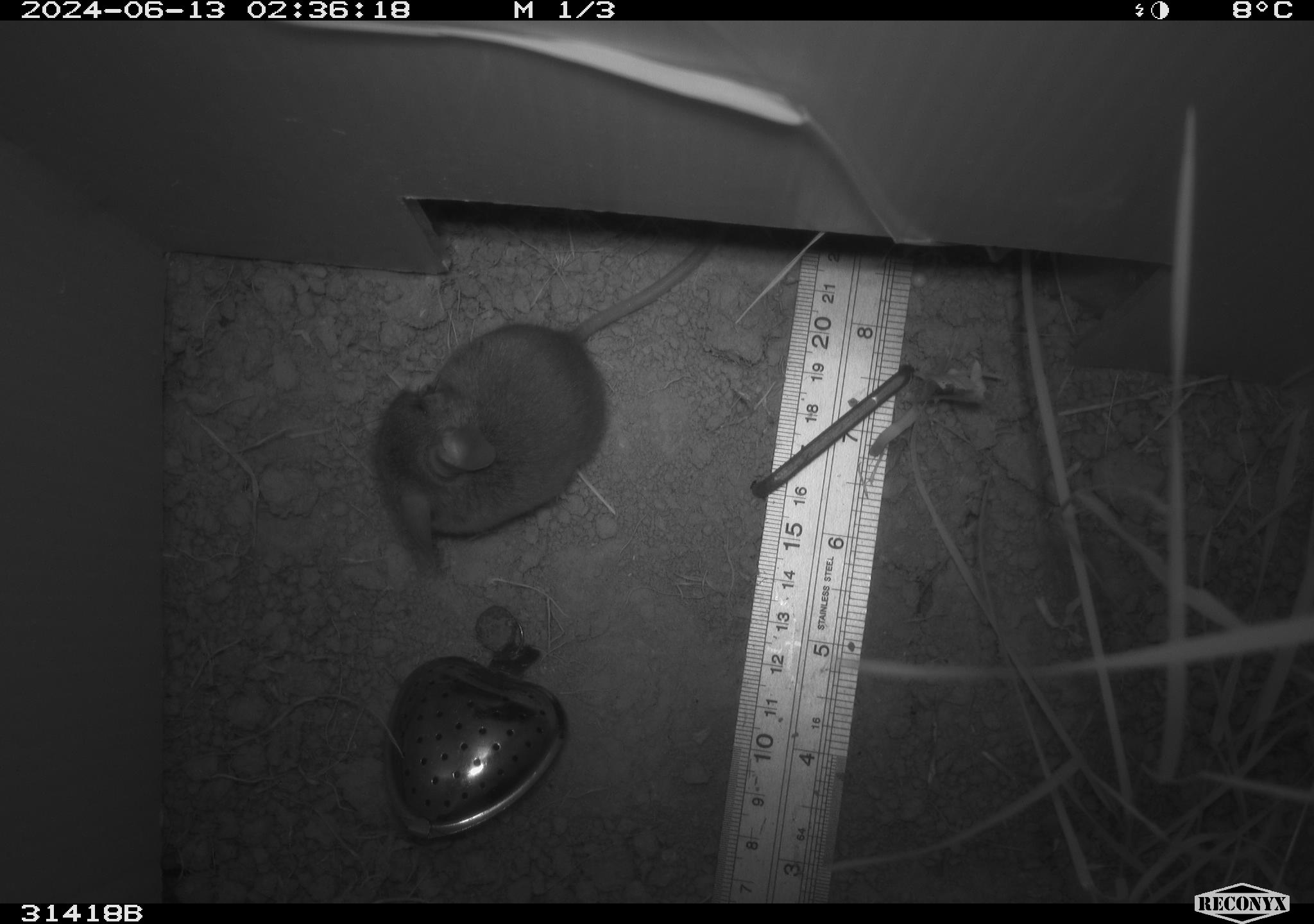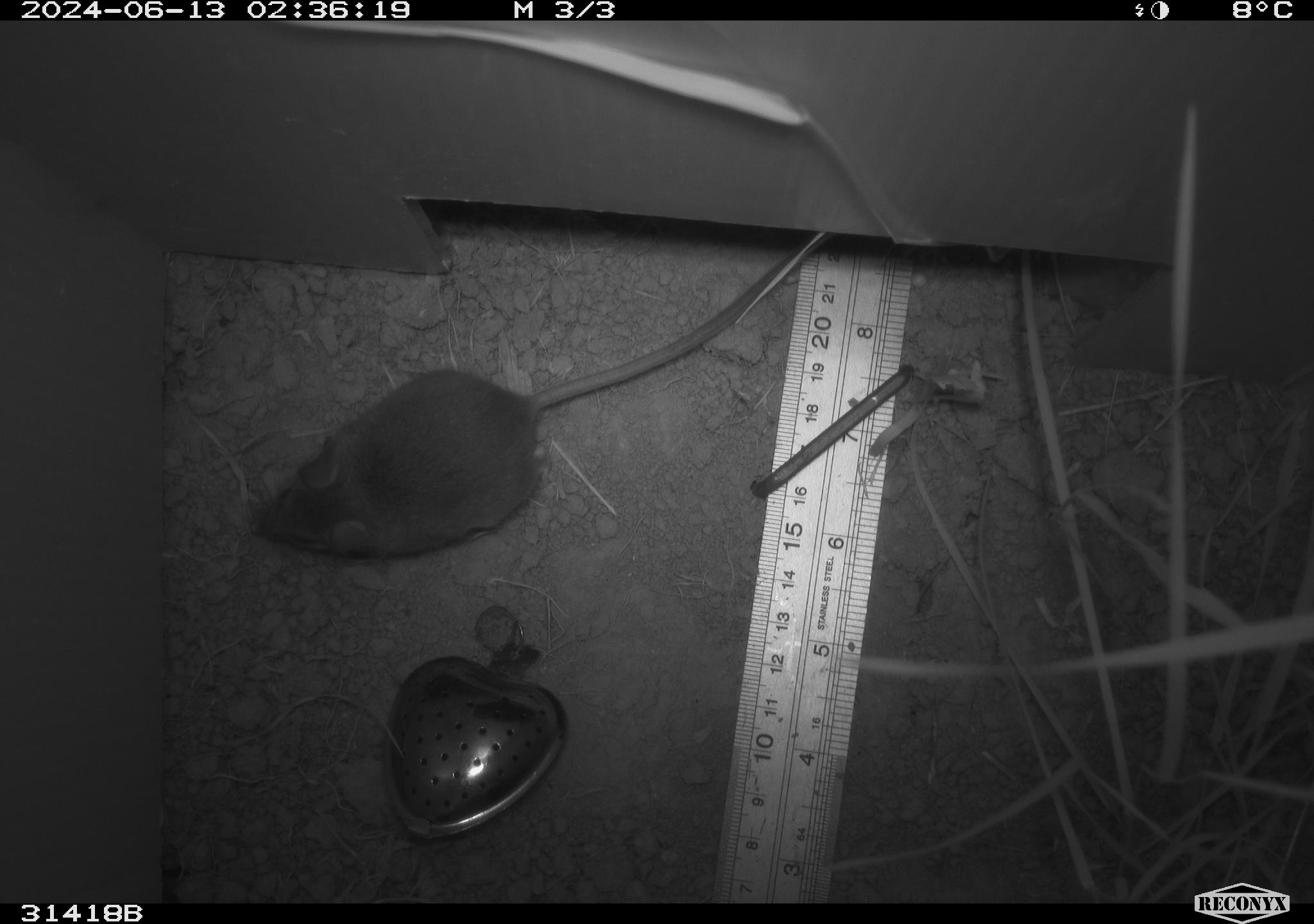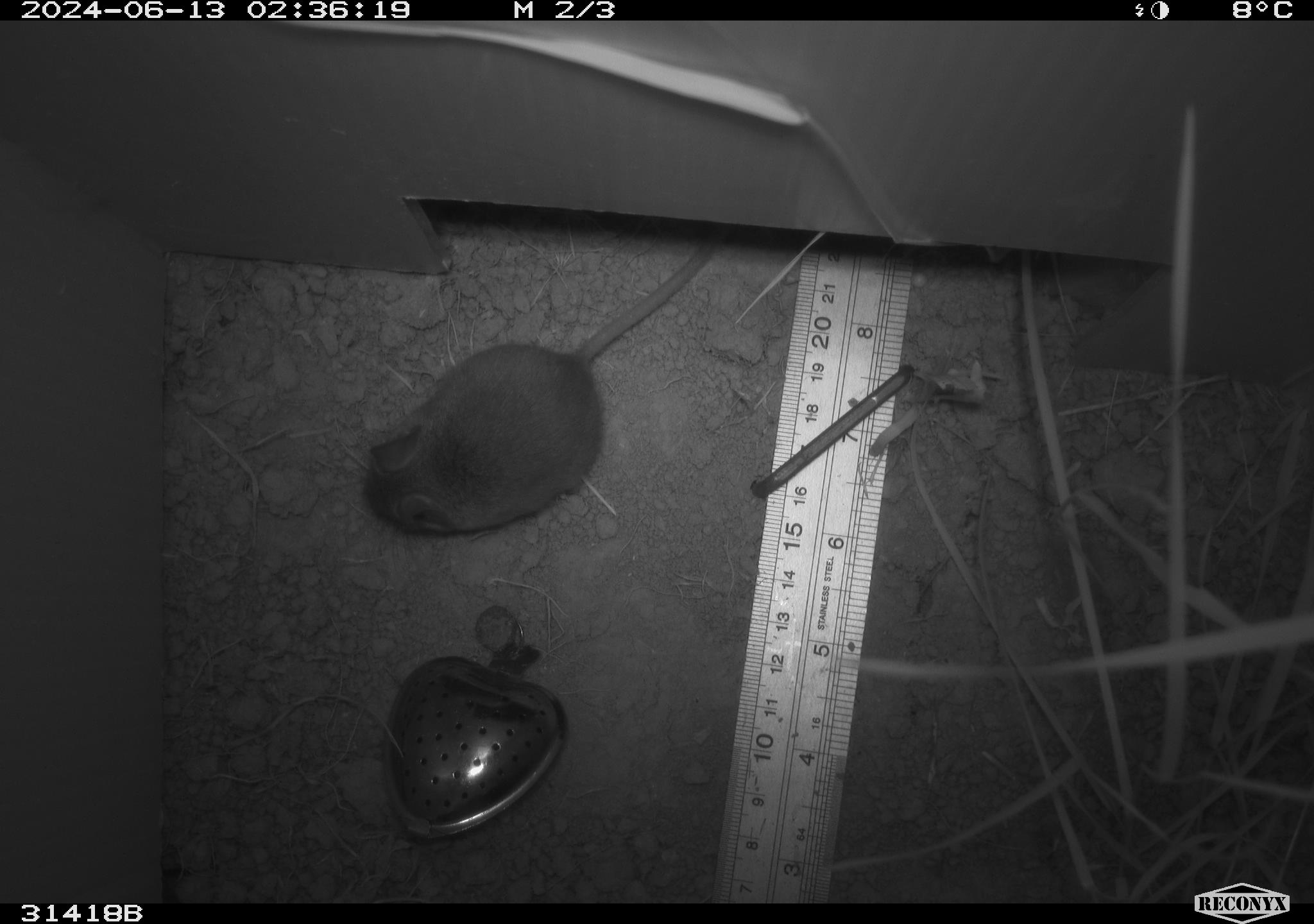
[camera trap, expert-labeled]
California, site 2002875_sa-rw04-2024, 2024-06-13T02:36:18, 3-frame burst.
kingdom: Animalia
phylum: Chordata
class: Mammalia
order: Rodentia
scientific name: Rodentia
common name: mouse species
Mouse species (Rodentia).